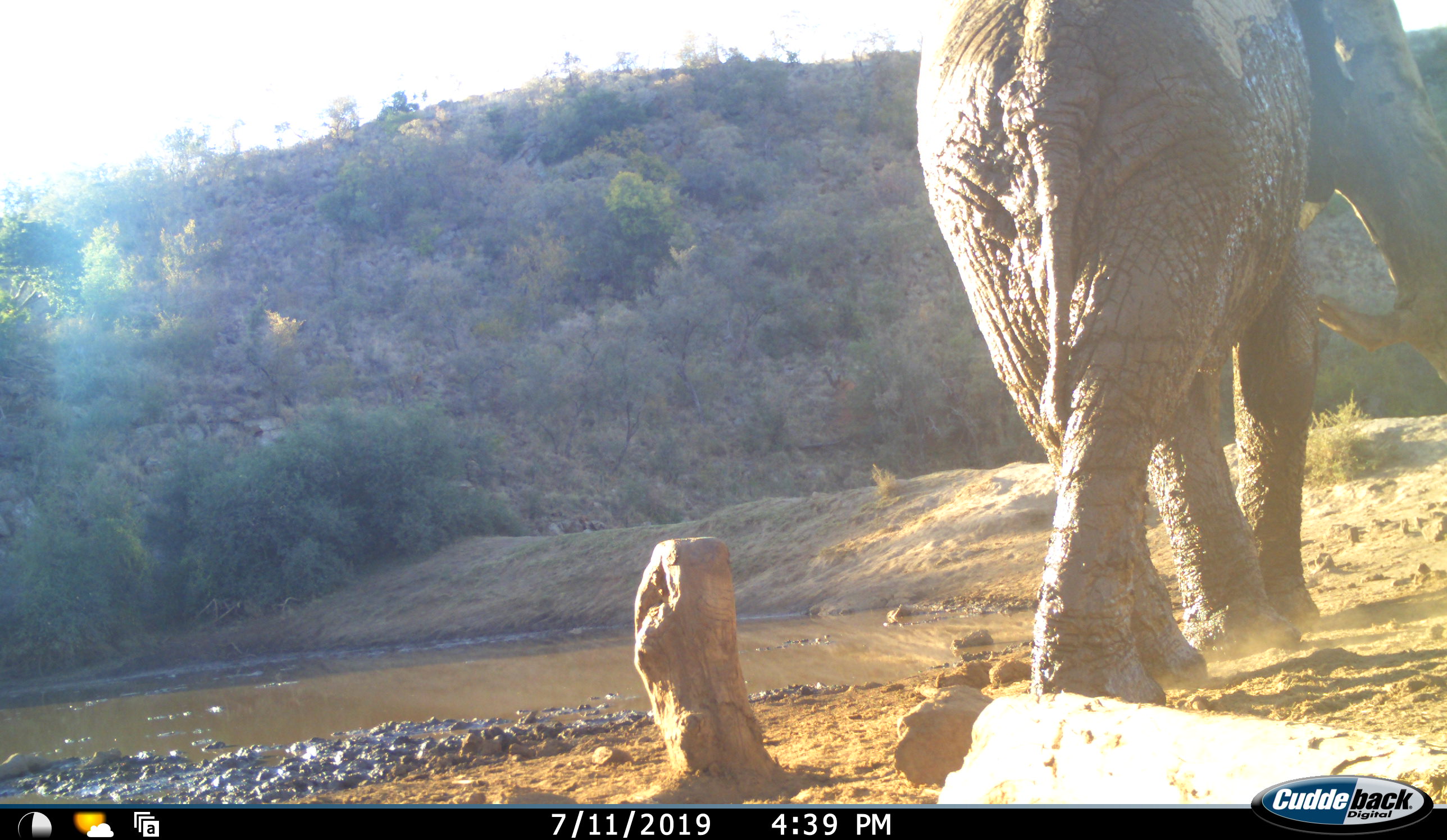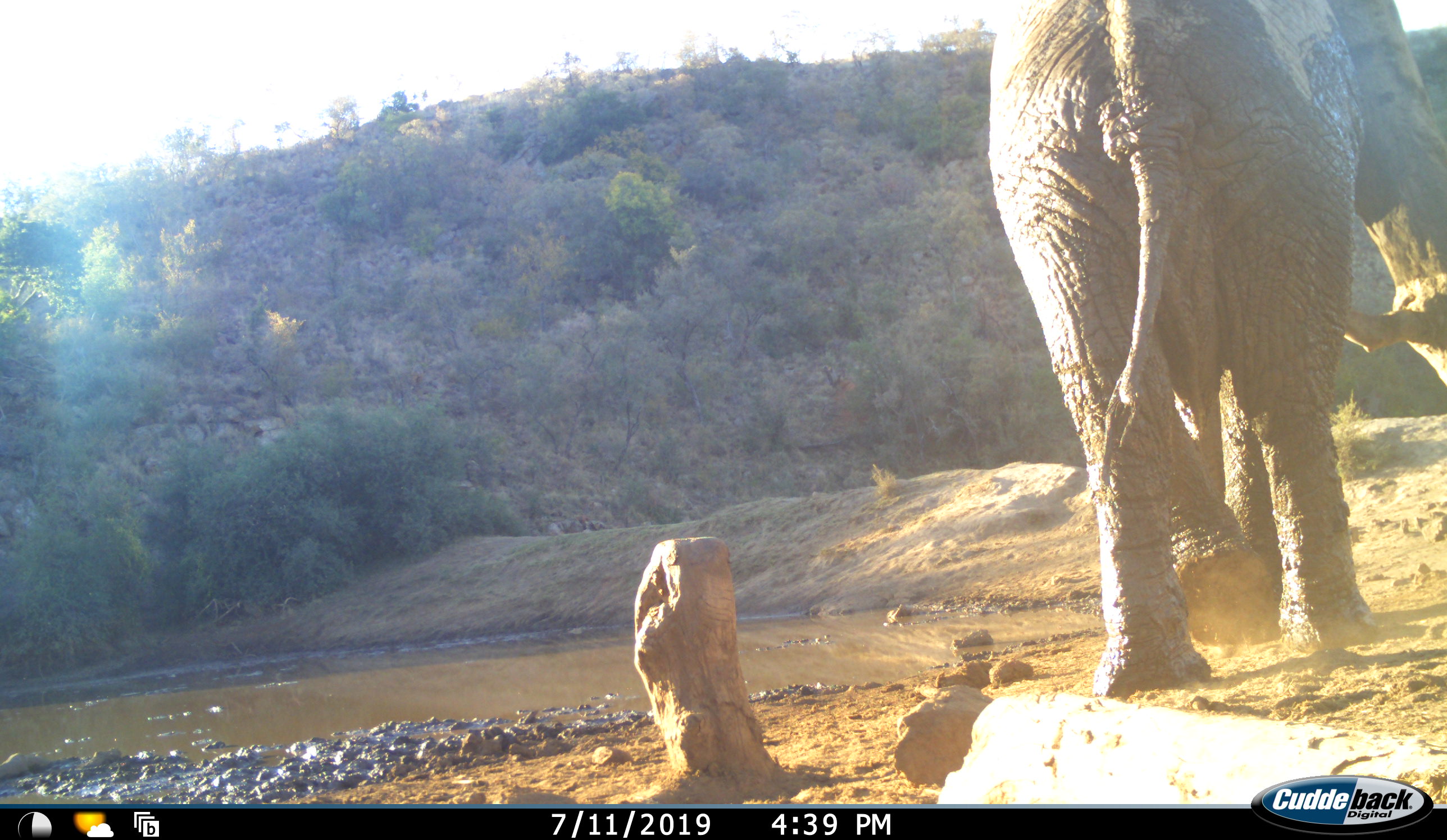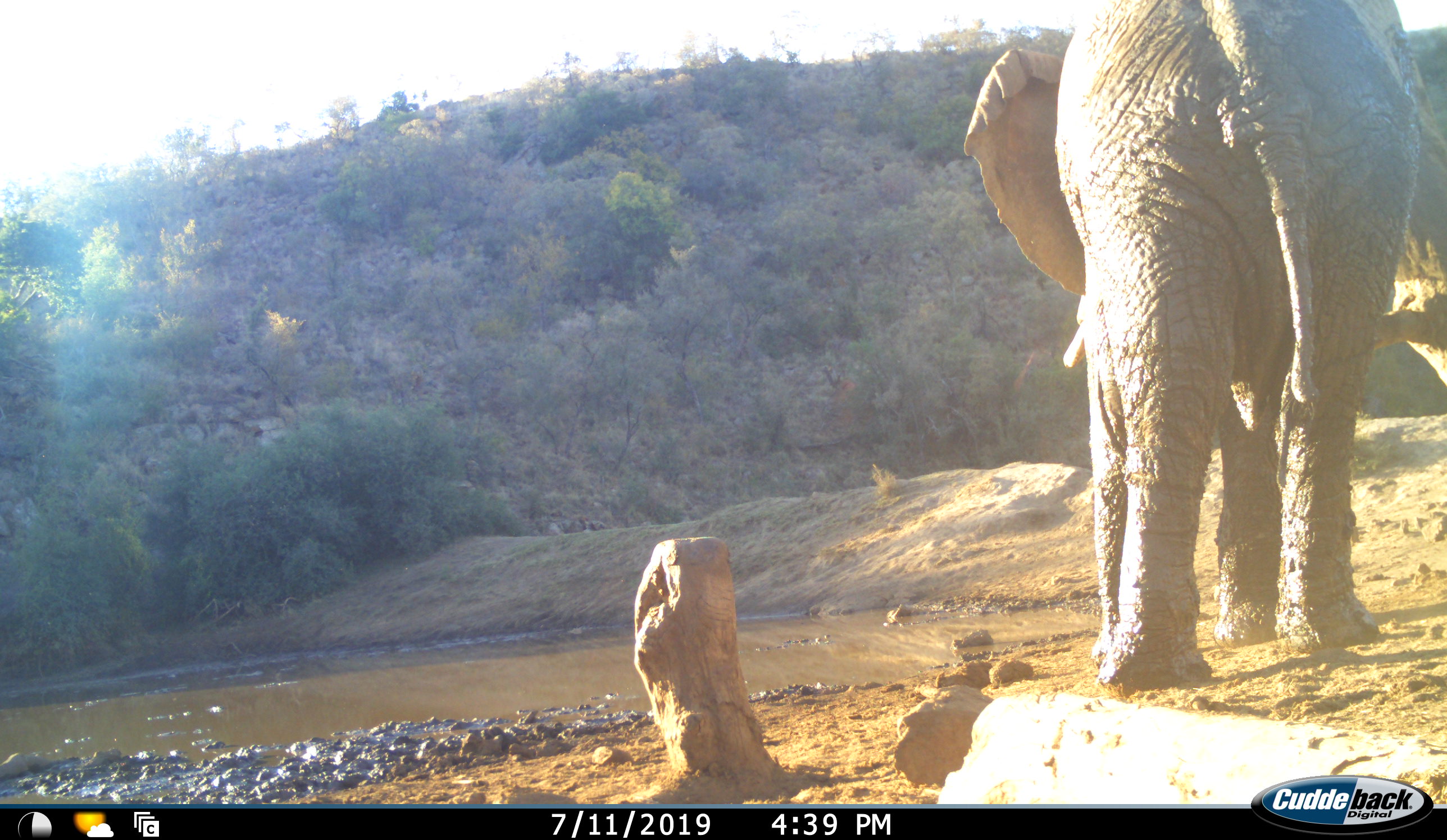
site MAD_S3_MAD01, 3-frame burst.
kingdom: Animalia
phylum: Chordata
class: Mammalia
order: Proboscidea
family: Elephantidae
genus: Loxodonta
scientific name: Loxodonta africana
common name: african bush elephant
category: elephant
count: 1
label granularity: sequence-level